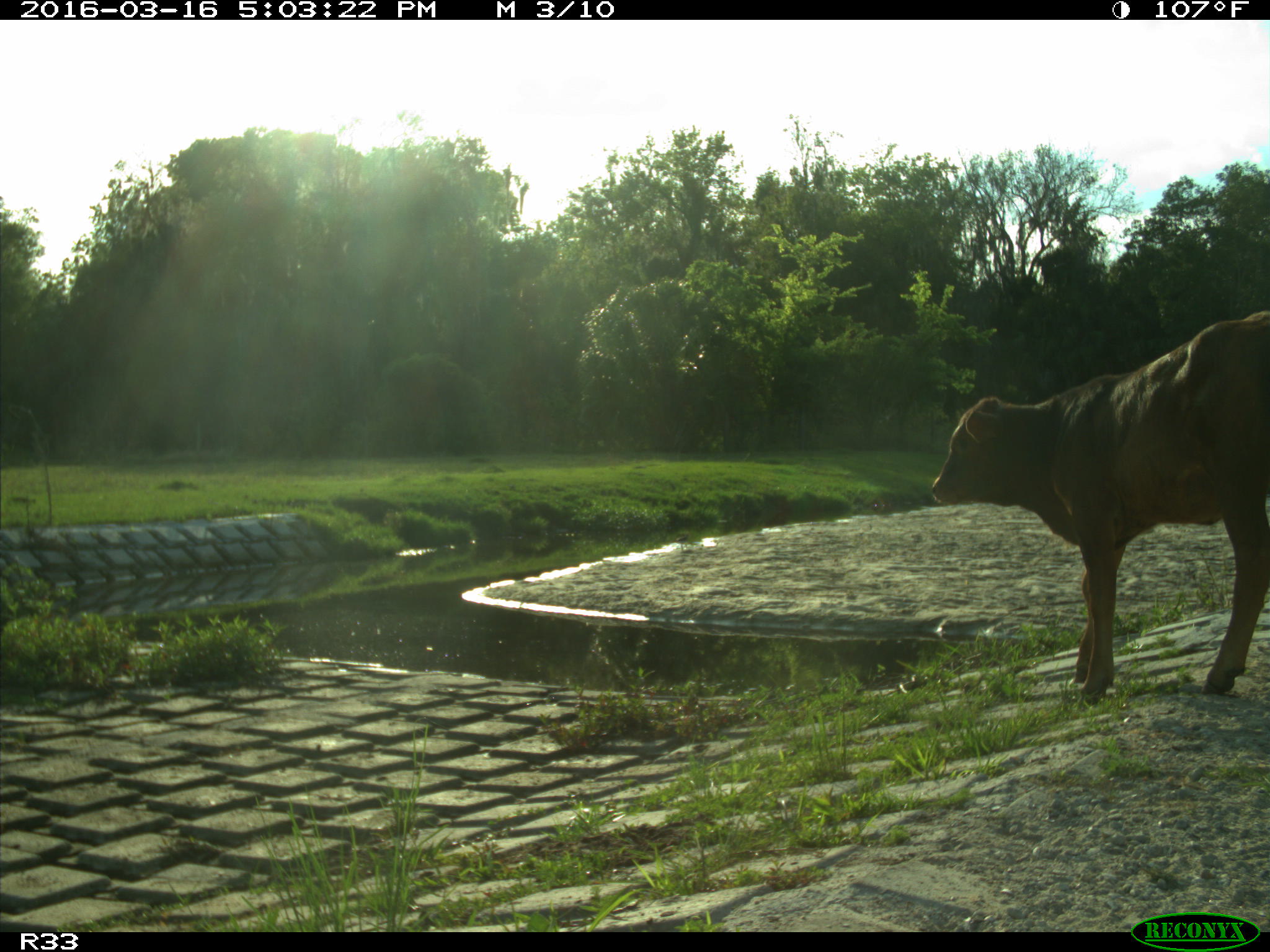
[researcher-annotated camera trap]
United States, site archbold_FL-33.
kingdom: Animalia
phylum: Chordata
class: Mammalia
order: Artiodactyla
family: Bovidae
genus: Bos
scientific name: Bos taurus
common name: domestic cow